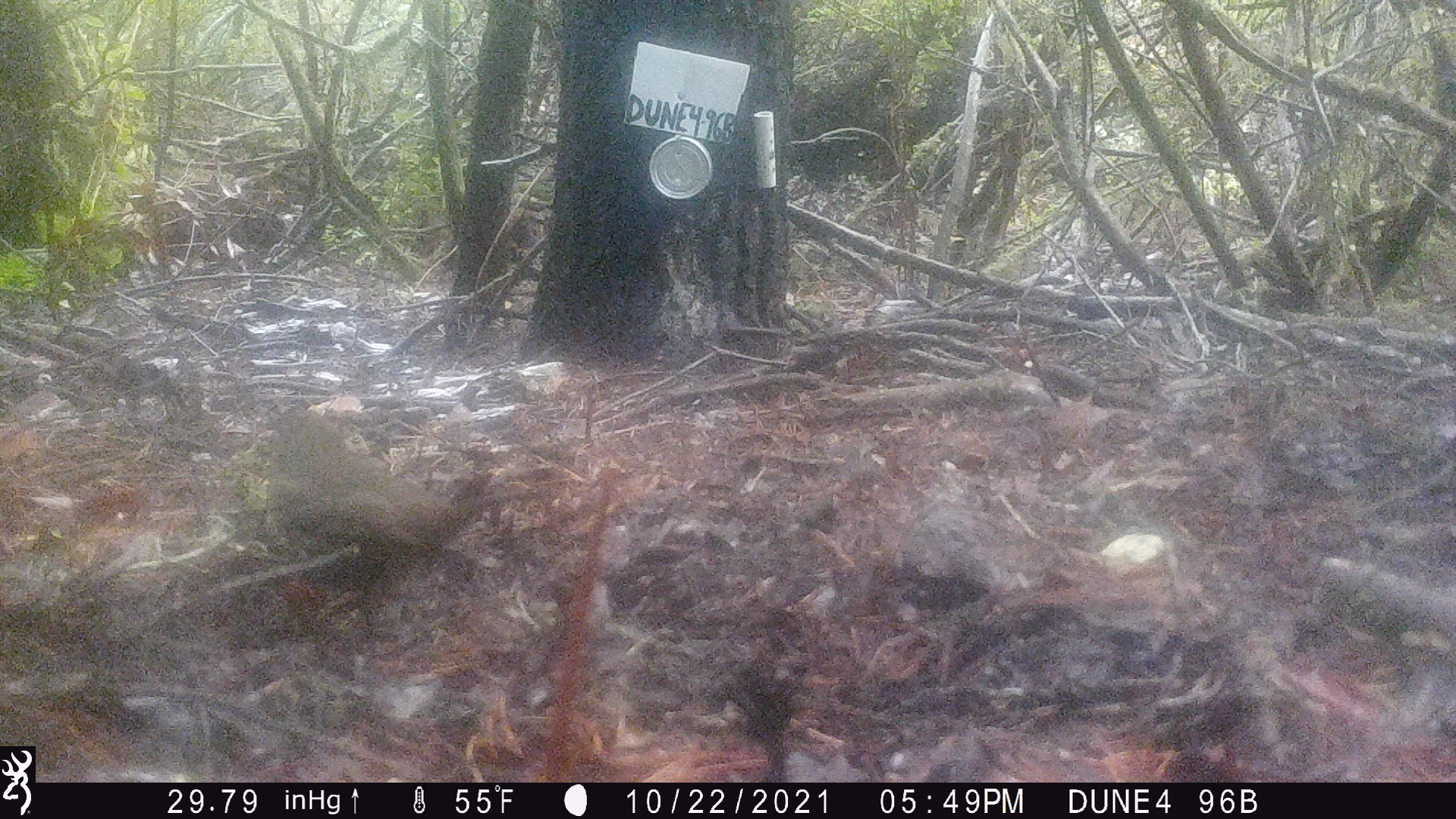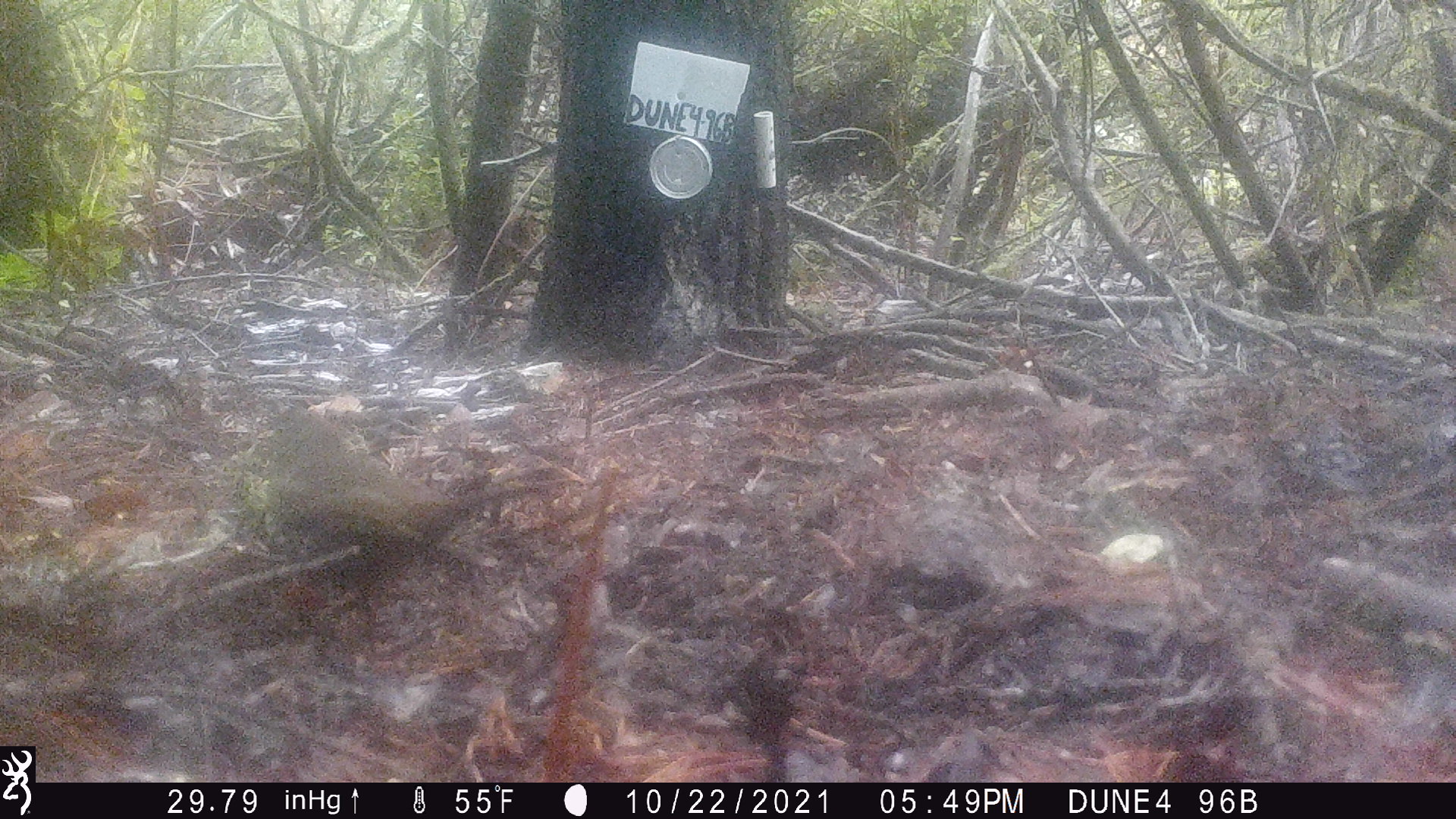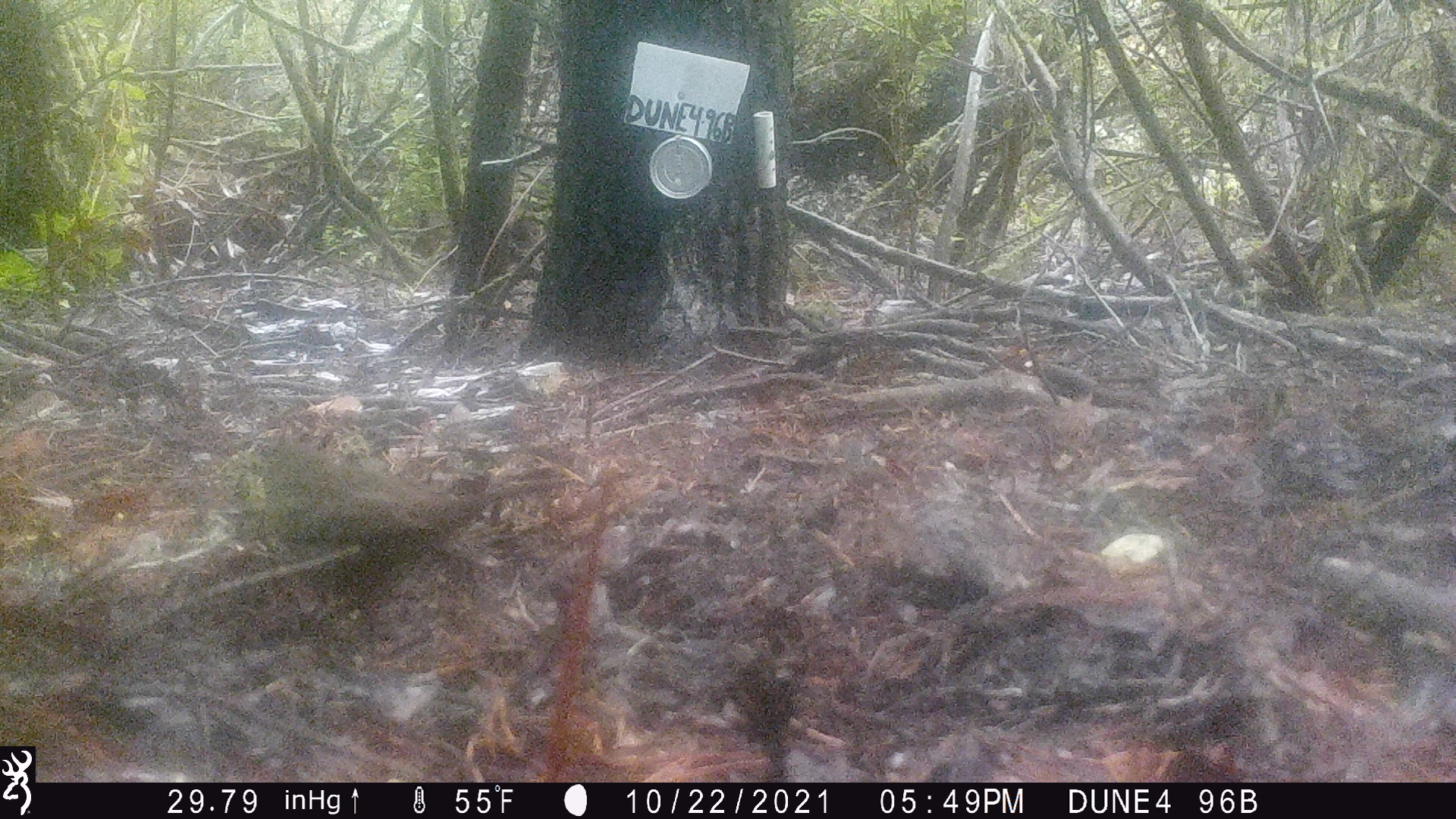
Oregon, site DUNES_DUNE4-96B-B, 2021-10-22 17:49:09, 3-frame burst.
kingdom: Animalia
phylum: Chordata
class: Aves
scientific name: Aves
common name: bird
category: other bird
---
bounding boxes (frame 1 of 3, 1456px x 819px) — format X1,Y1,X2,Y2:
other bird: 255,408,516,602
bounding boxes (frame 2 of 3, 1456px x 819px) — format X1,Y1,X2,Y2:
other bird: 210,380,521,598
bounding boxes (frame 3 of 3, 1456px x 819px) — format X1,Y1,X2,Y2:
other bird: 188,403,588,658